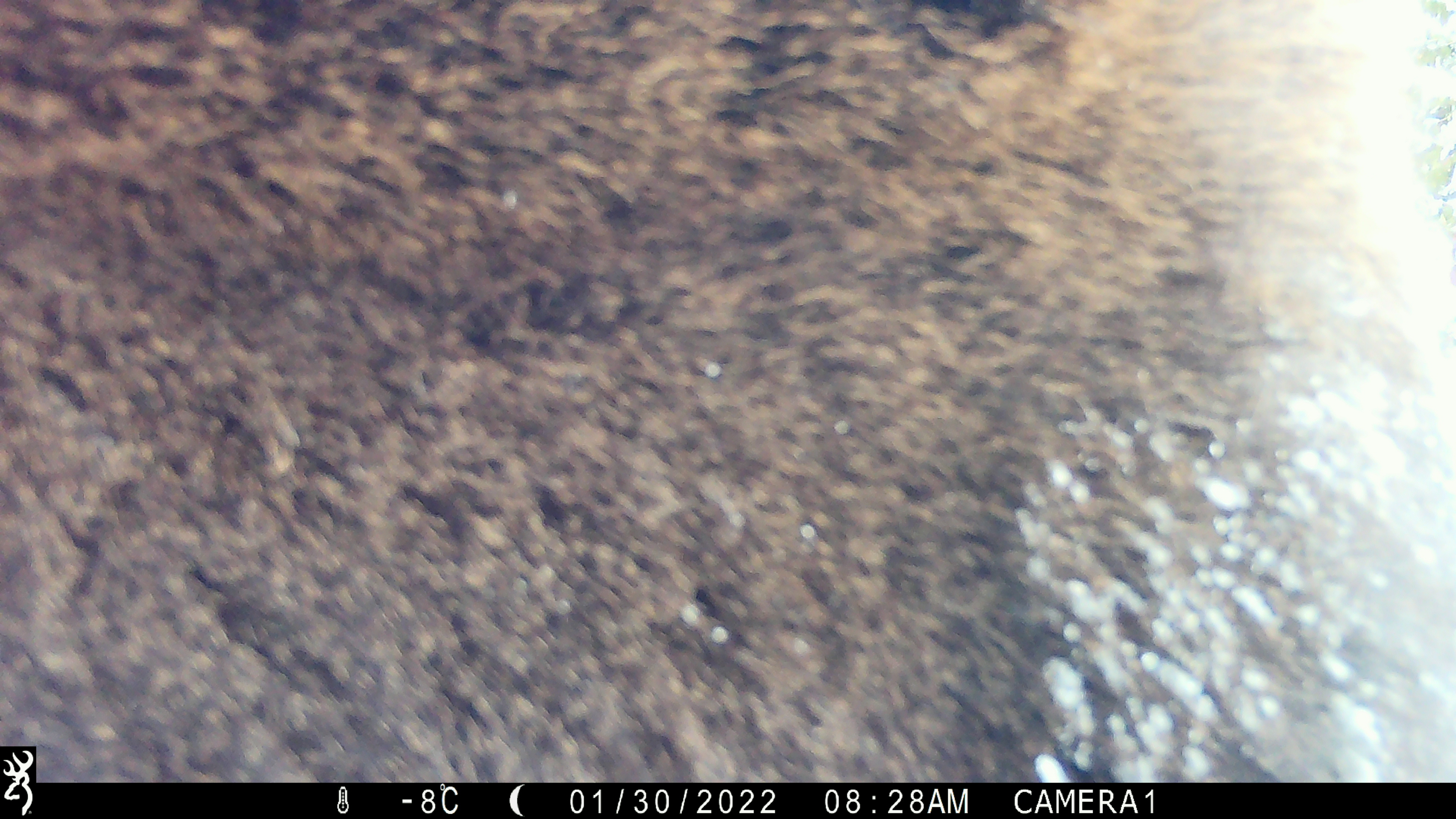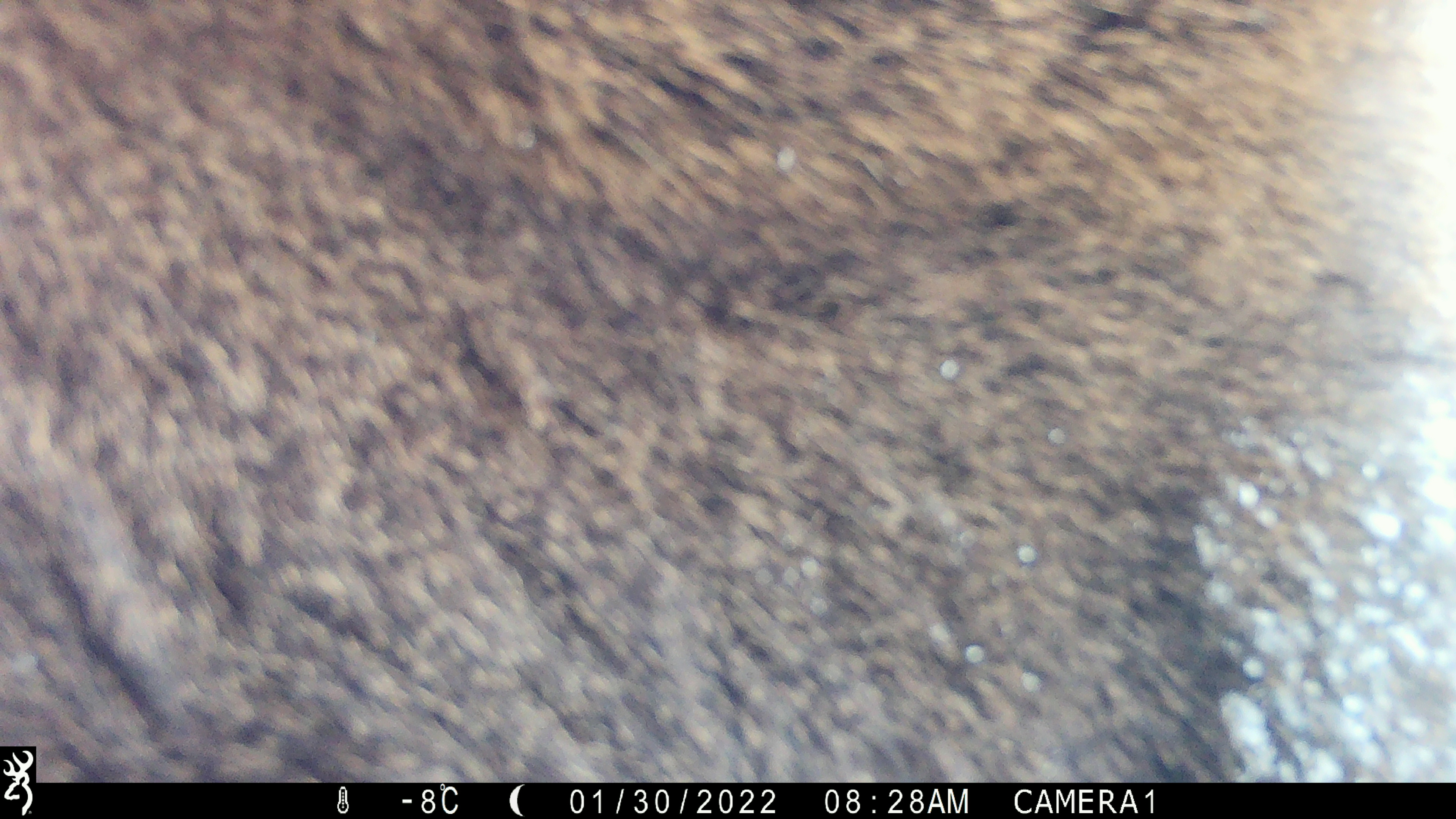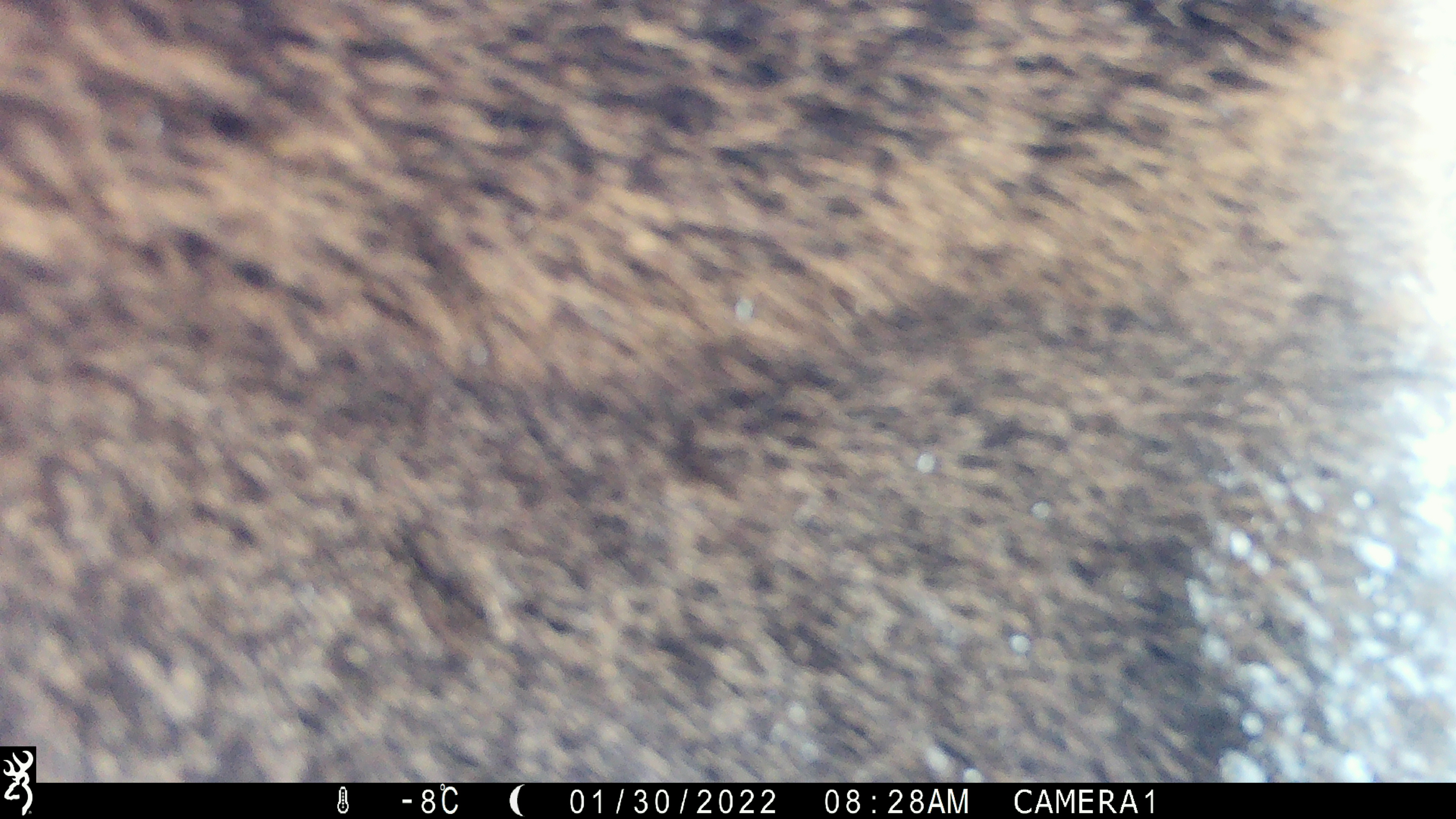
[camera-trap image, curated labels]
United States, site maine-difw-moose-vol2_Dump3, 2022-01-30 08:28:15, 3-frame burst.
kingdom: Animalia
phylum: Chordata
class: Mammalia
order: Artiodactyla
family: Cervidae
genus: Alces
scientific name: Alces alces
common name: moose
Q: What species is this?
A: Moose (Alces alces).